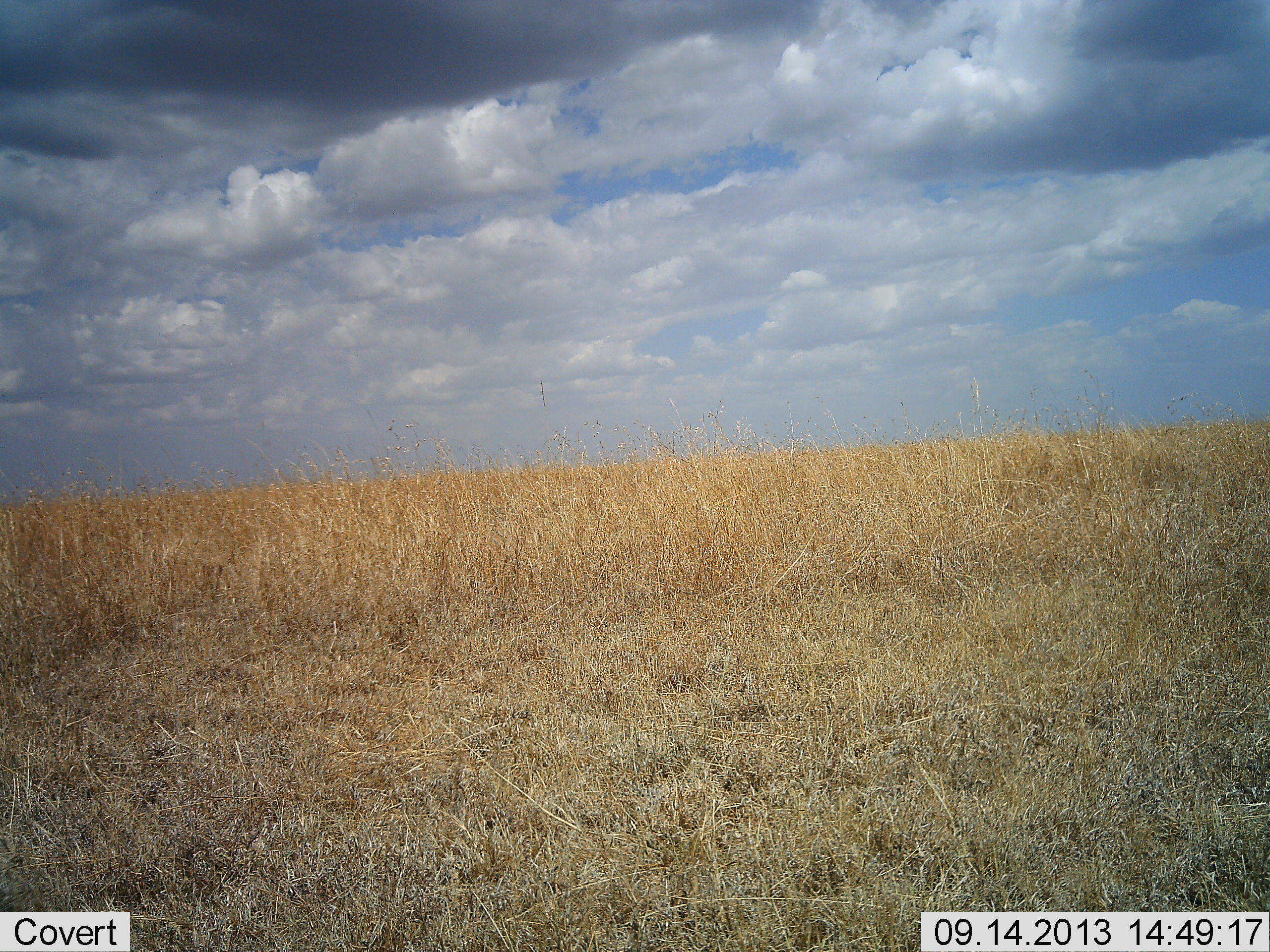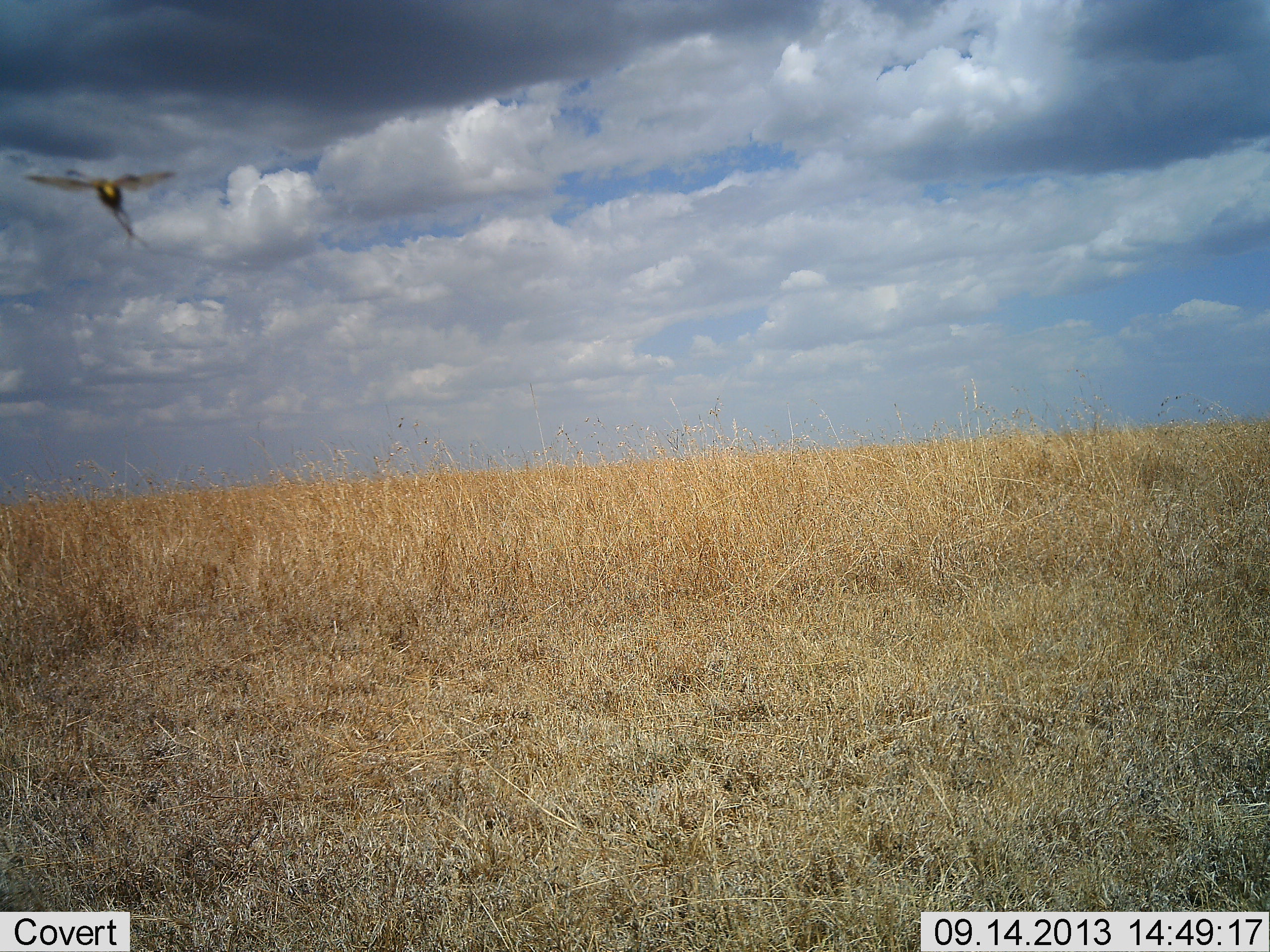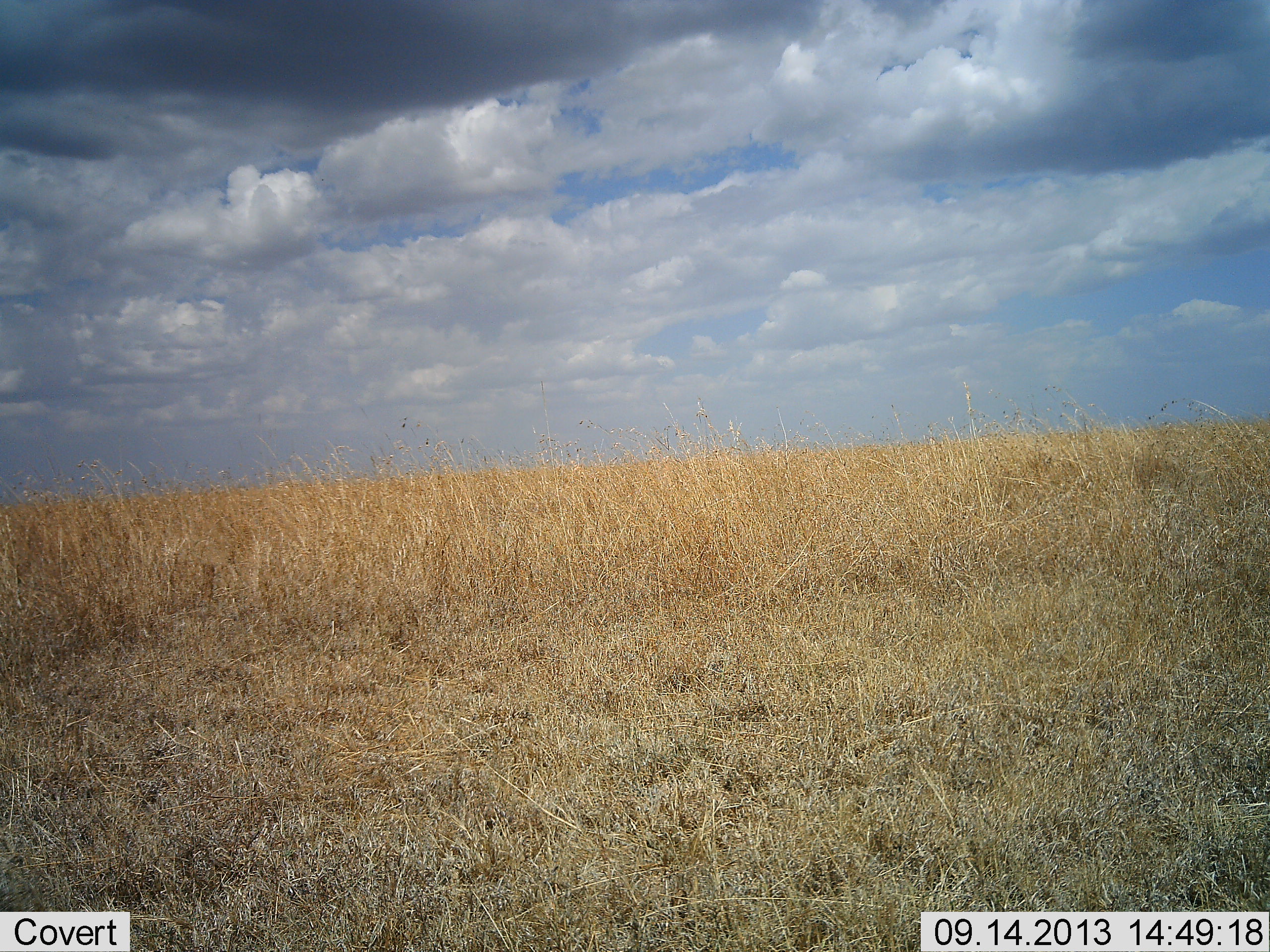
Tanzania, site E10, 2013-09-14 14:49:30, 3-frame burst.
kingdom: Animalia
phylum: Chordata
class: Aves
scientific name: Aves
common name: bird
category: otherbird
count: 1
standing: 0%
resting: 0%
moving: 100%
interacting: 0%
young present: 0%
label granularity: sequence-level